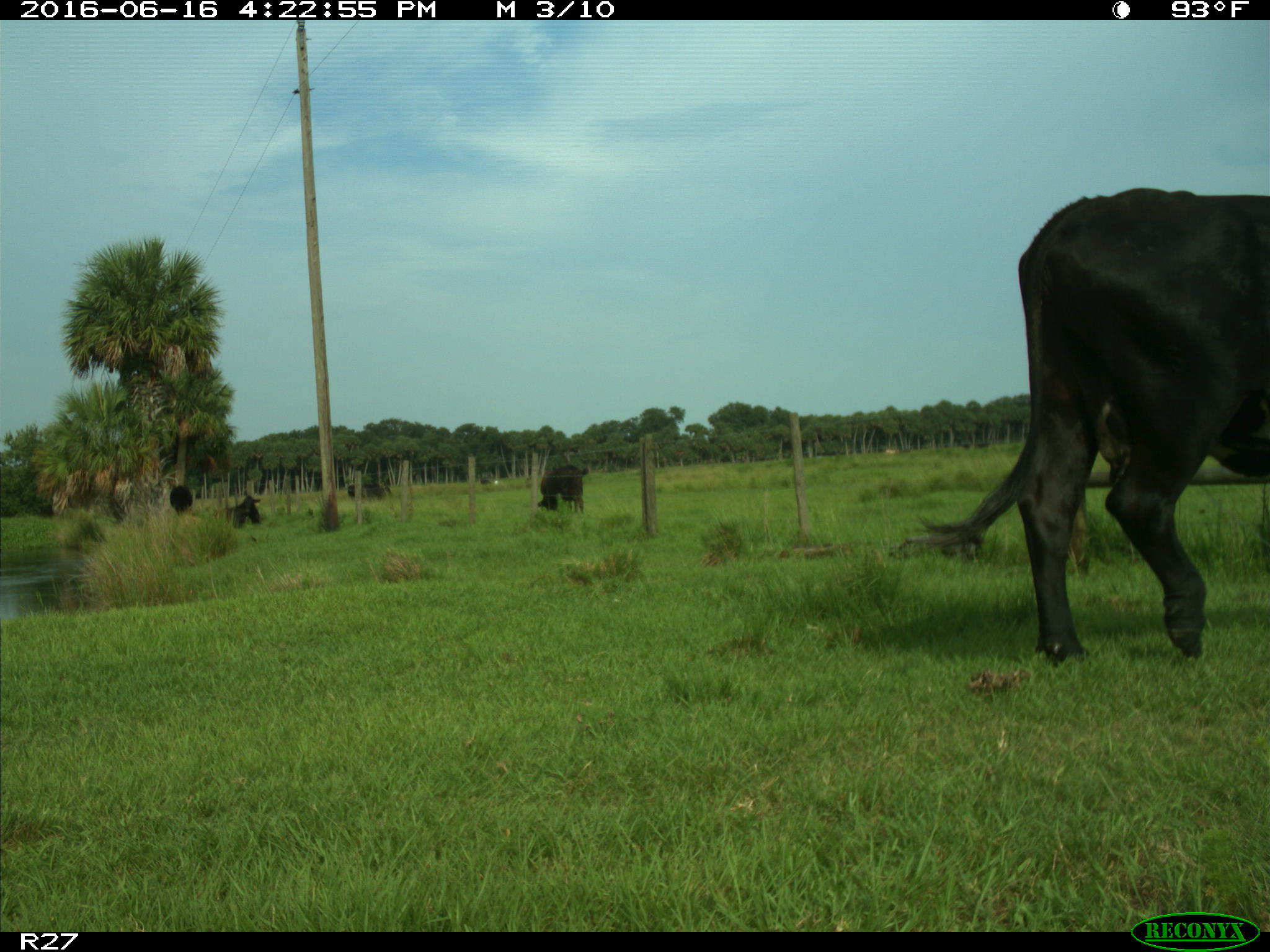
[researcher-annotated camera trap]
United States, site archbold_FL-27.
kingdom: Animalia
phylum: Chordata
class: Mammalia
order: Artiodactyla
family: Bovidae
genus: Bos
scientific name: Bos taurus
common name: domestic cow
Bos taurus (domestic cow).